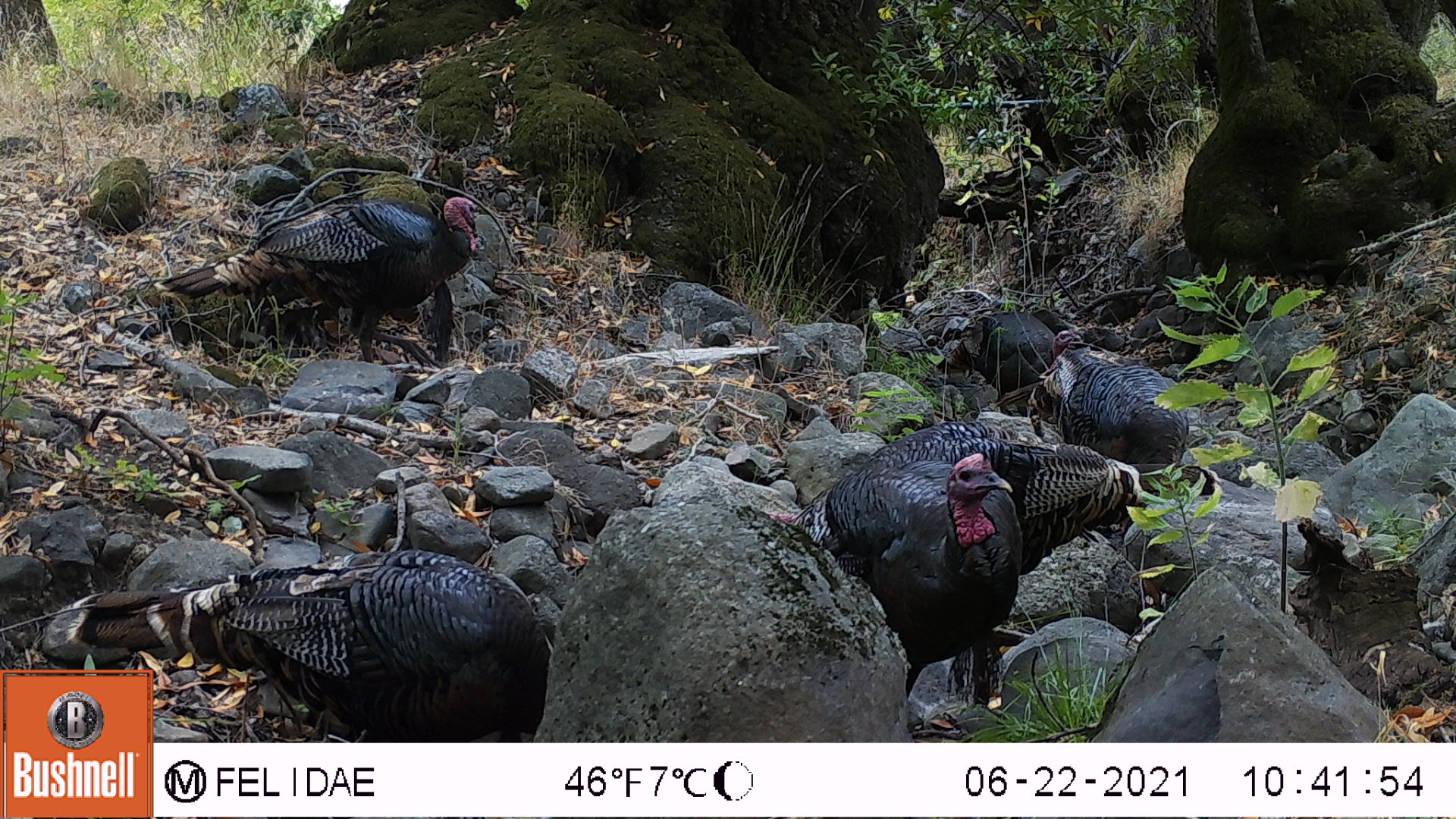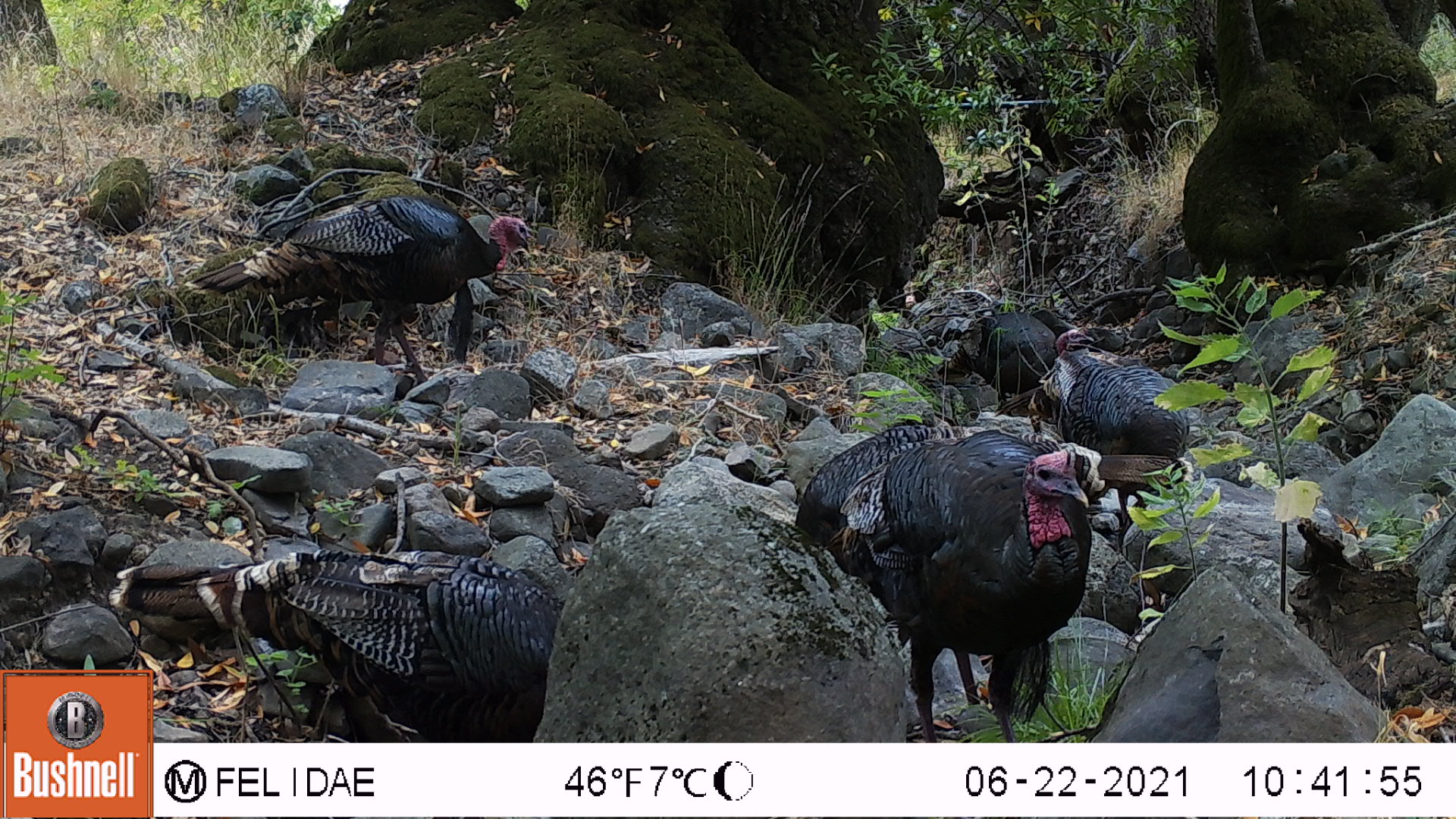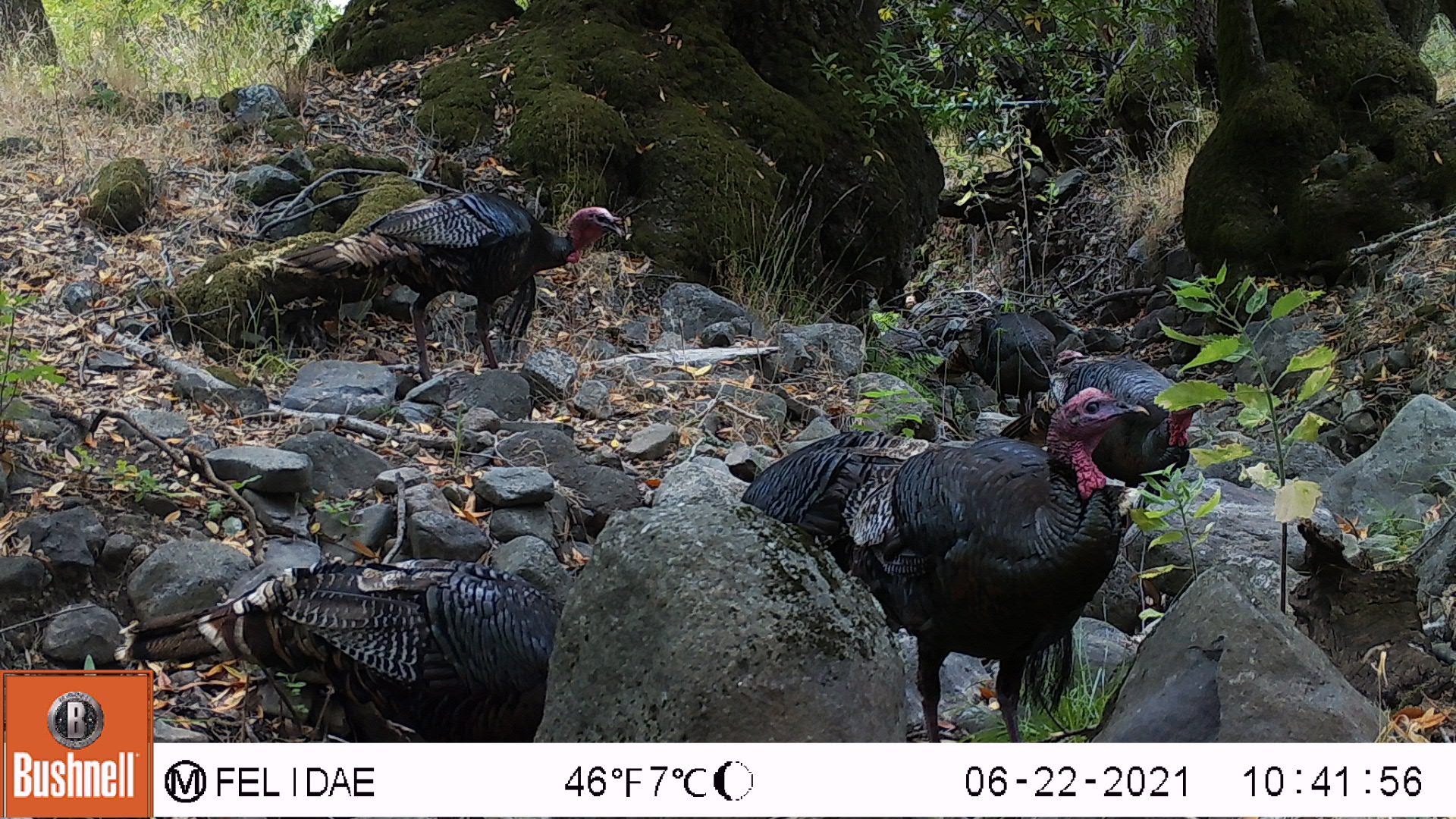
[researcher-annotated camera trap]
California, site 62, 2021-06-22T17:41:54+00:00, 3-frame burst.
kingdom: Animalia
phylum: Chordata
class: Aves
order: Galliformes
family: Phasianidae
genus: Meleagris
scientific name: Meleagris gallopavo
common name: turkey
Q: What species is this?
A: Turkey (Meleagris gallopavo).